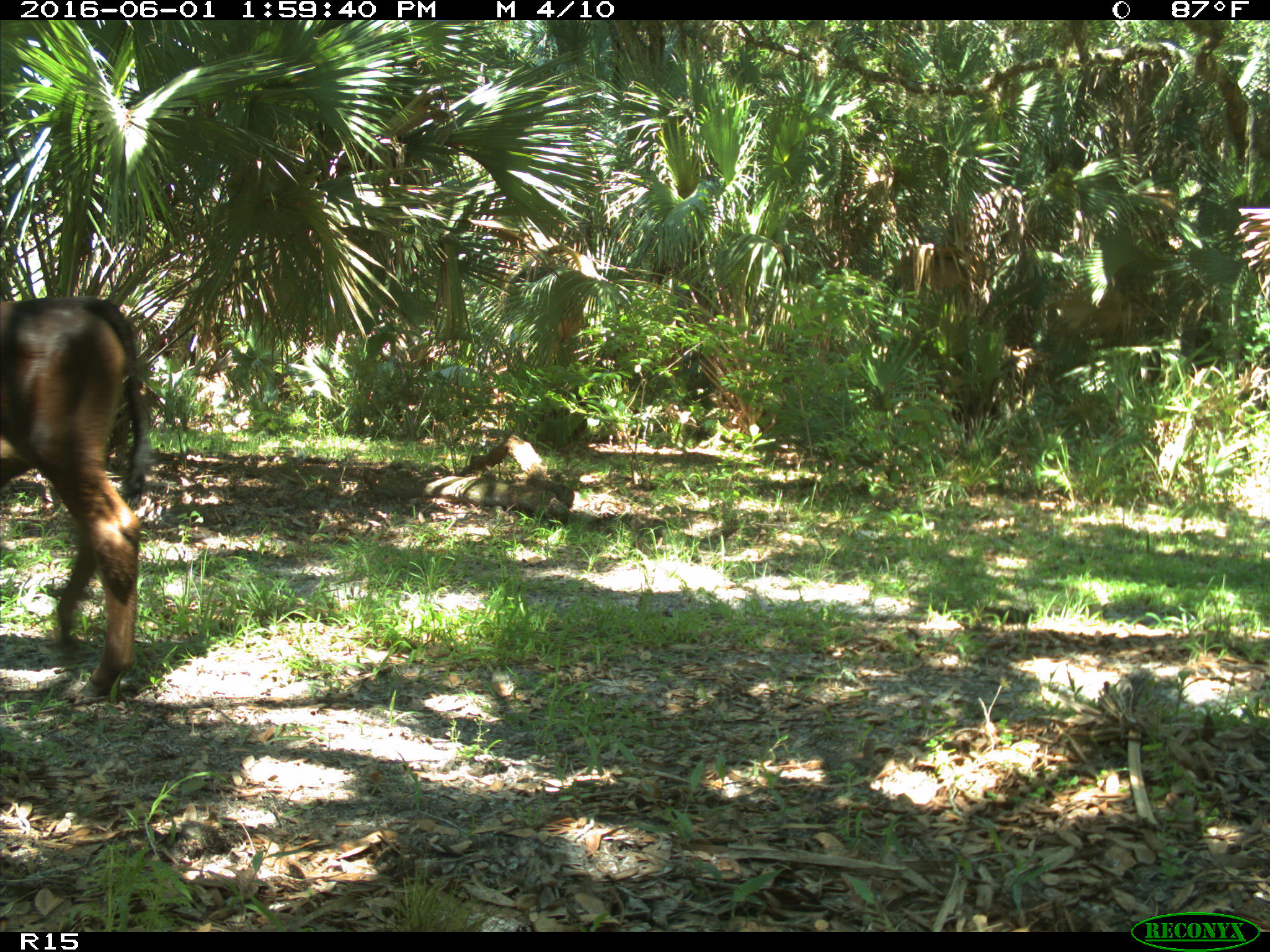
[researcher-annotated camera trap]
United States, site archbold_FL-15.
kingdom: Animalia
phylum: Chordata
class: Mammalia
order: Artiodactyla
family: Bovidae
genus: Bos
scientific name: Bos taurus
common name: domestic cow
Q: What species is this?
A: Bos taurus (domestic cow).